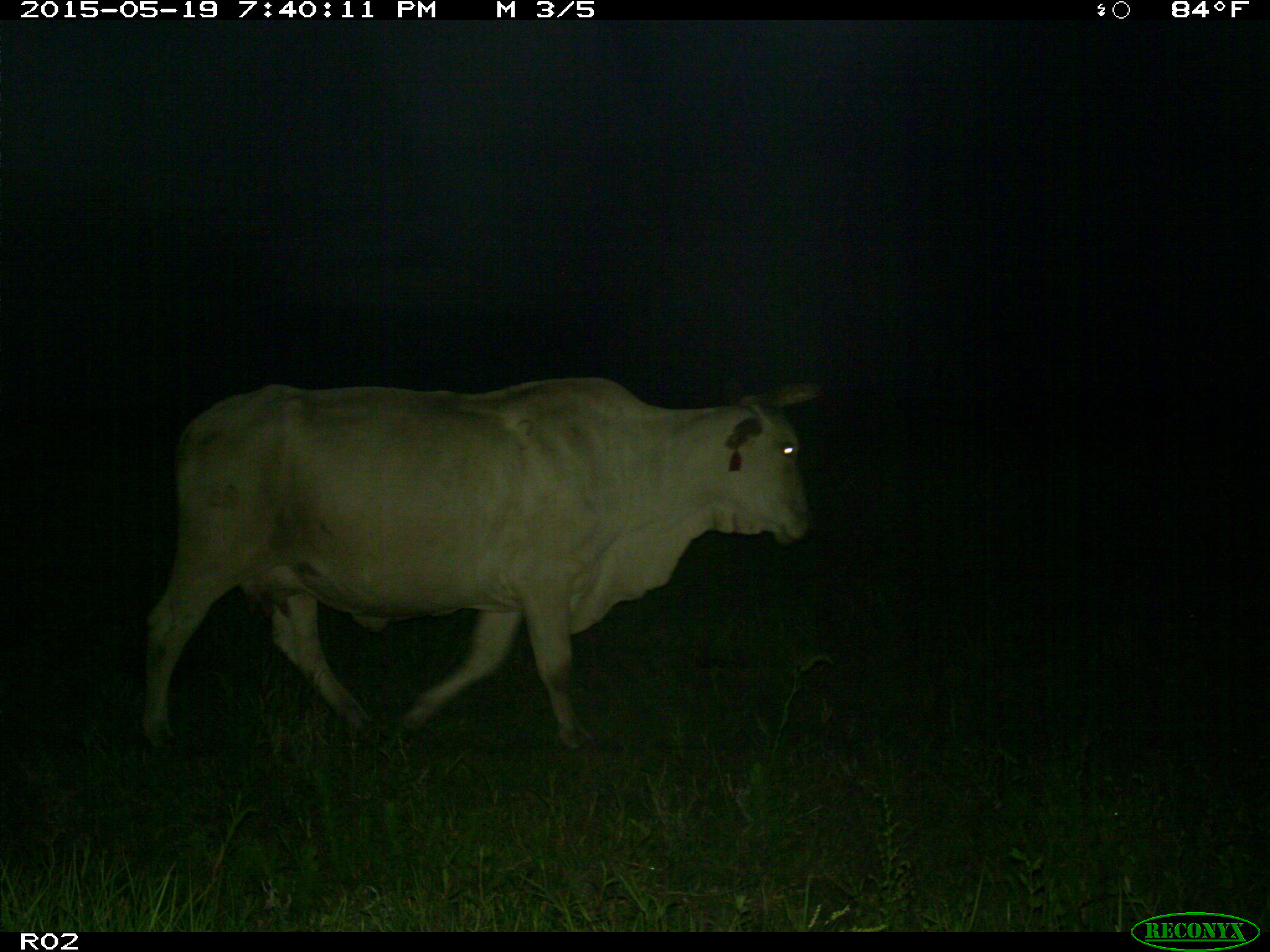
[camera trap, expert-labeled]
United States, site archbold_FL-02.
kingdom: Animalia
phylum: Chordata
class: Mammalia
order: Artiodactyla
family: Bovidae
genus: Bos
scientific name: Bos taurus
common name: domestic cow